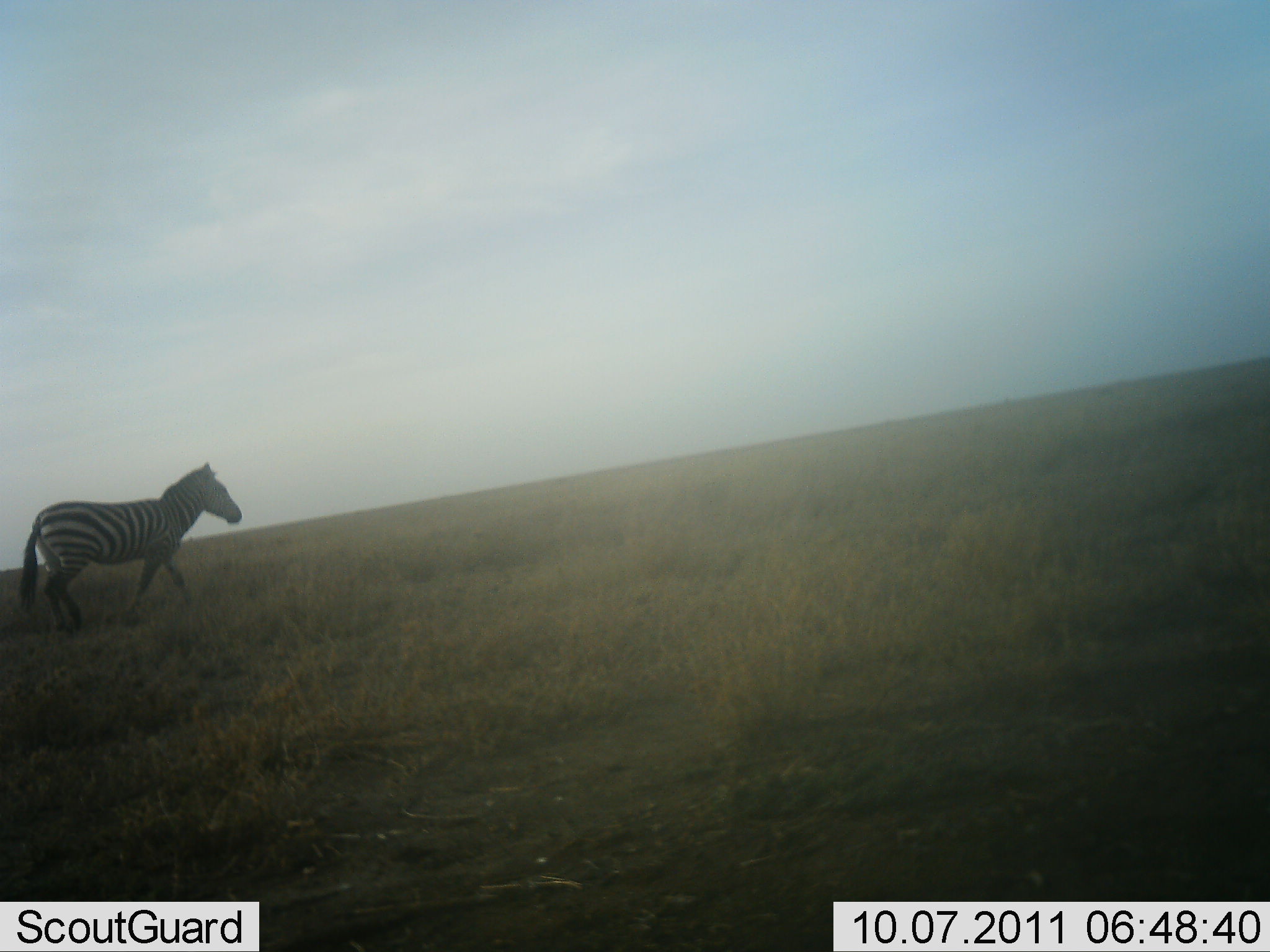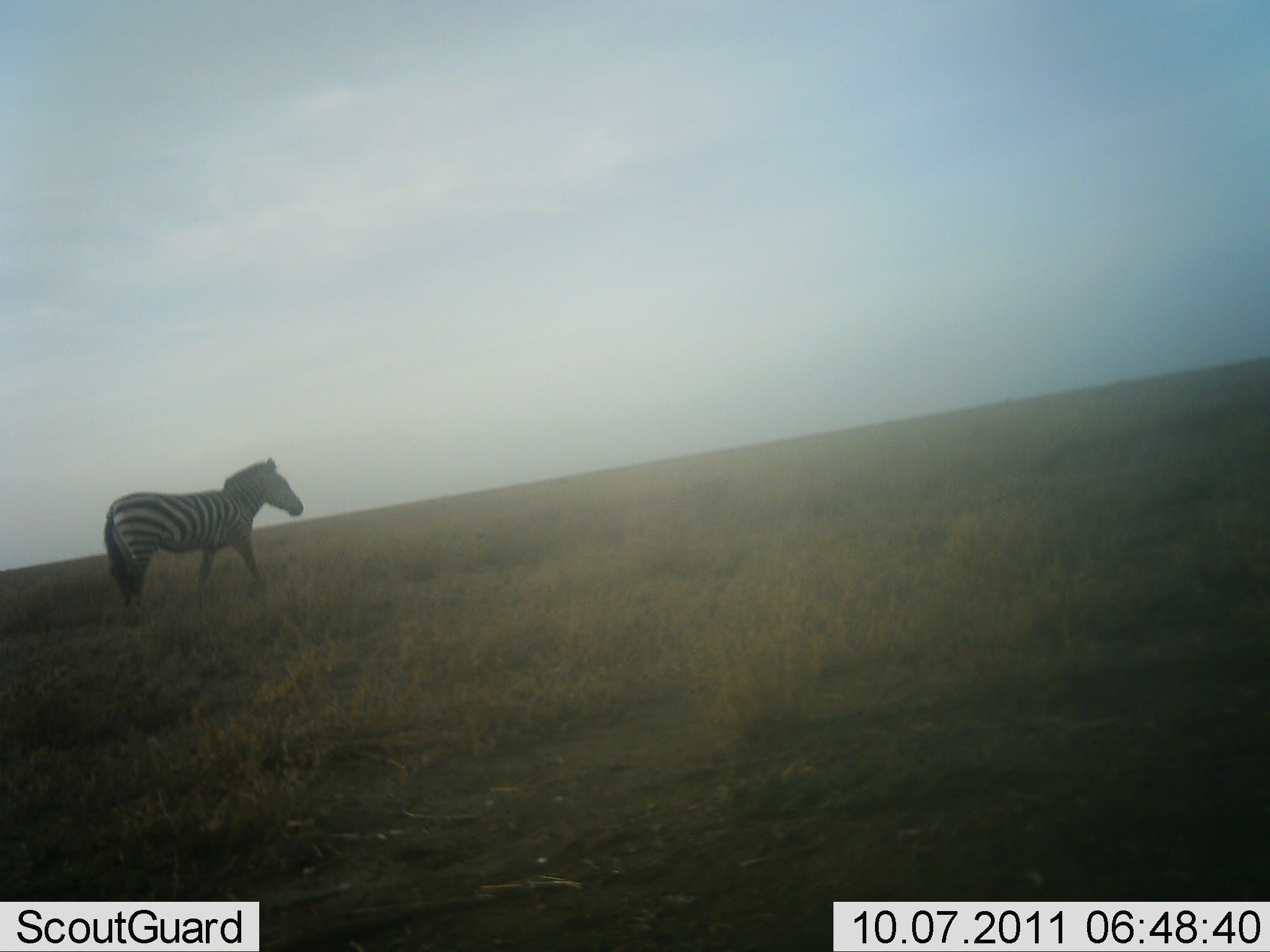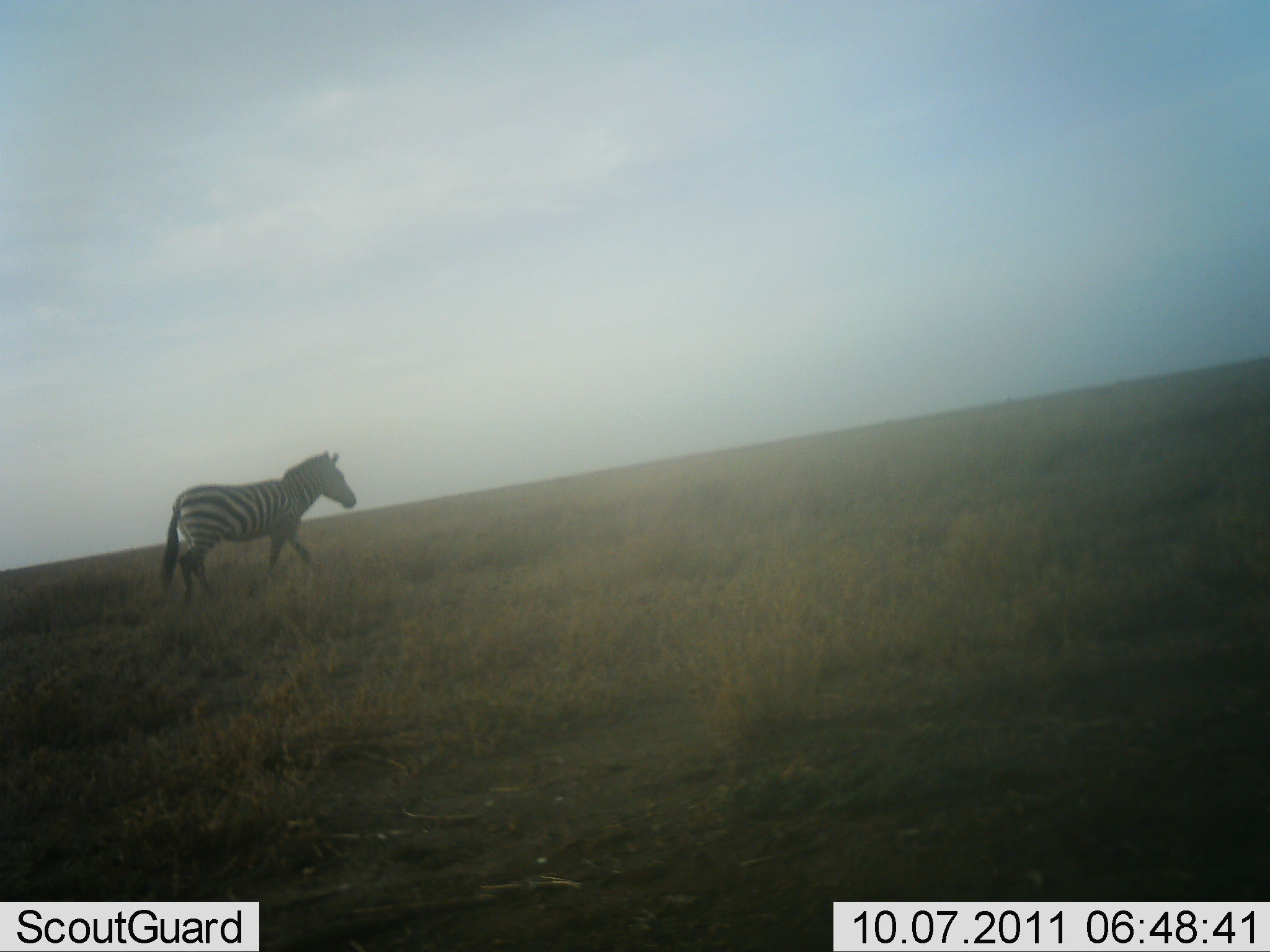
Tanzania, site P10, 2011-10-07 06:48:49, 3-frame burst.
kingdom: Animalia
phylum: Chordata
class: Mammalia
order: Perissodactyla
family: Equidae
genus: Equus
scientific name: Equus quagga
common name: plains zebra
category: zebra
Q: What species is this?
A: Zebra (plains zebra) (Equus quagga).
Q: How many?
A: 1.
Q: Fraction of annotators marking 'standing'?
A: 0%.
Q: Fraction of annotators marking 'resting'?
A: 0%.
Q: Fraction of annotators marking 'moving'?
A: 100%.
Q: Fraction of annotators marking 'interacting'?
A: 0%.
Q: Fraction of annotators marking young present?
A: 0%.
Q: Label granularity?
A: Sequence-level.